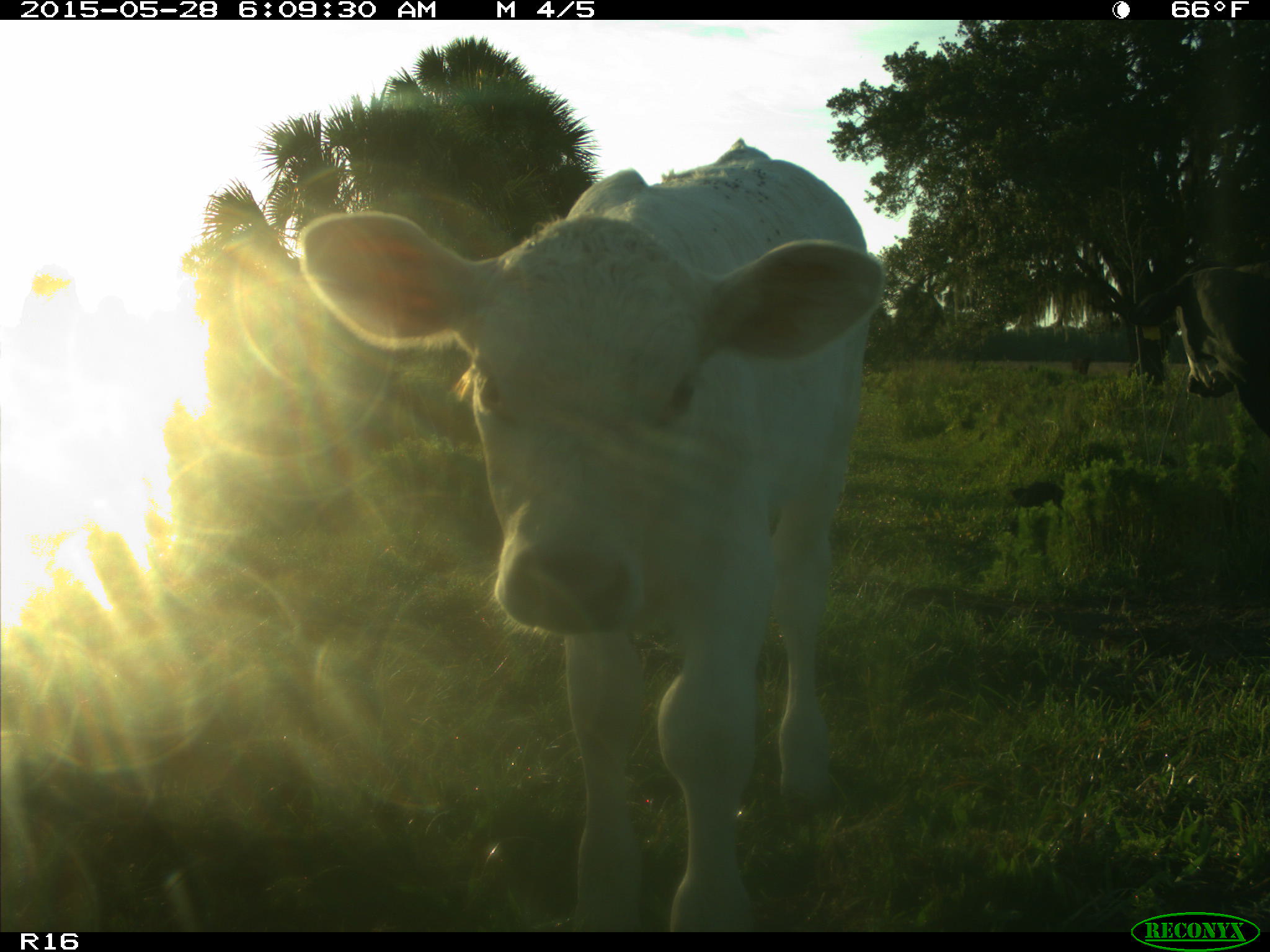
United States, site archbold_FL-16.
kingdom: Animalia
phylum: Chordata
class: Mammalia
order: Artiodactyla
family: Bovidae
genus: Bos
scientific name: Bos taurus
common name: domestic cow